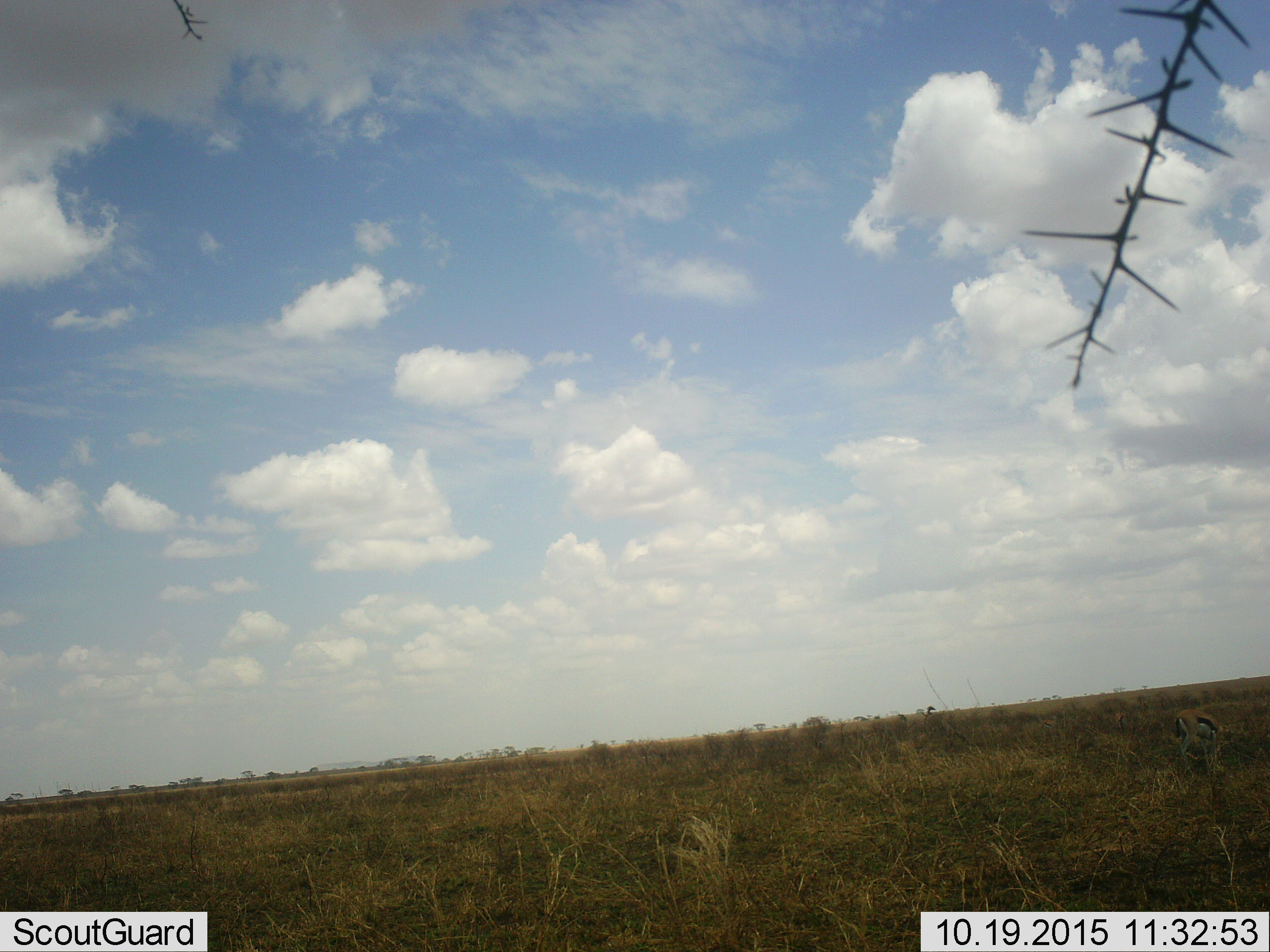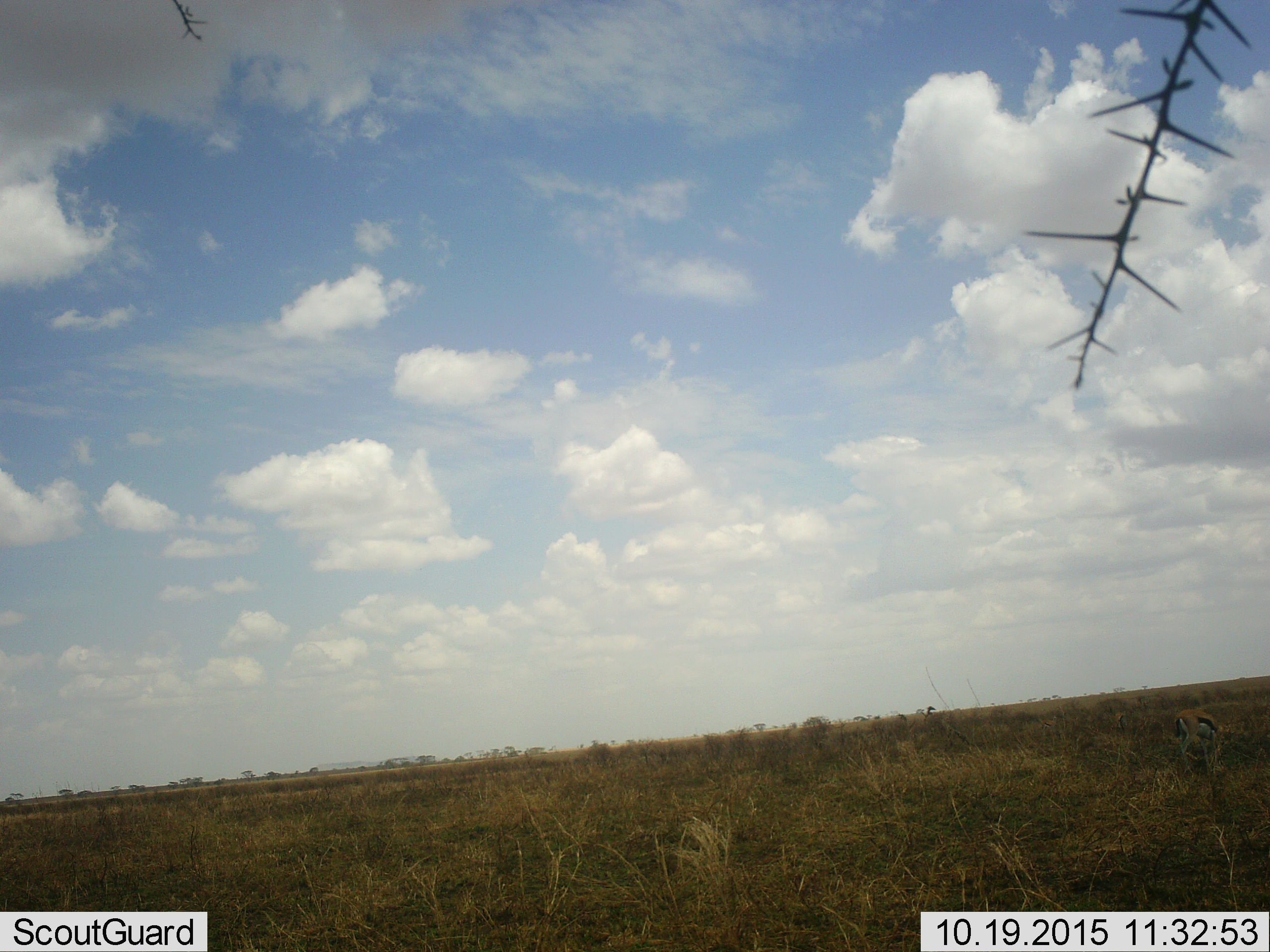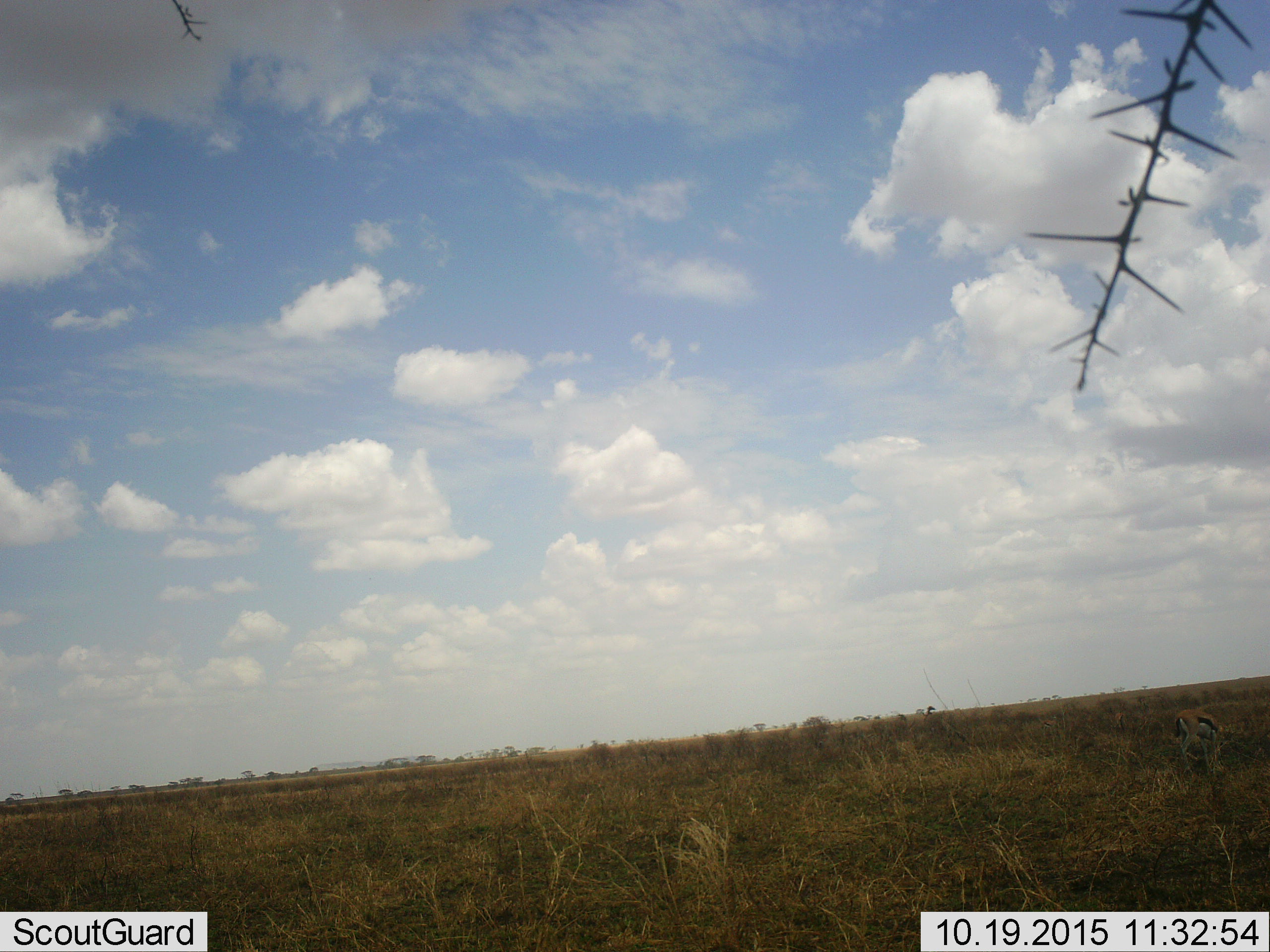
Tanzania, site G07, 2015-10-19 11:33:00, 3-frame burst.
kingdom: Animalia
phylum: Chordata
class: Mammalia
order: Artiodactyla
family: Bovidae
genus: Eudorcas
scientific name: Eudorcas thomsonii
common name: thomson's gazelle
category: gazellethomsons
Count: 1.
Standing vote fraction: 33%.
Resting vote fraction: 0%.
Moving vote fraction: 0%.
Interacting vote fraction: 0%.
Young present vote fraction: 0%.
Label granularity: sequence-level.